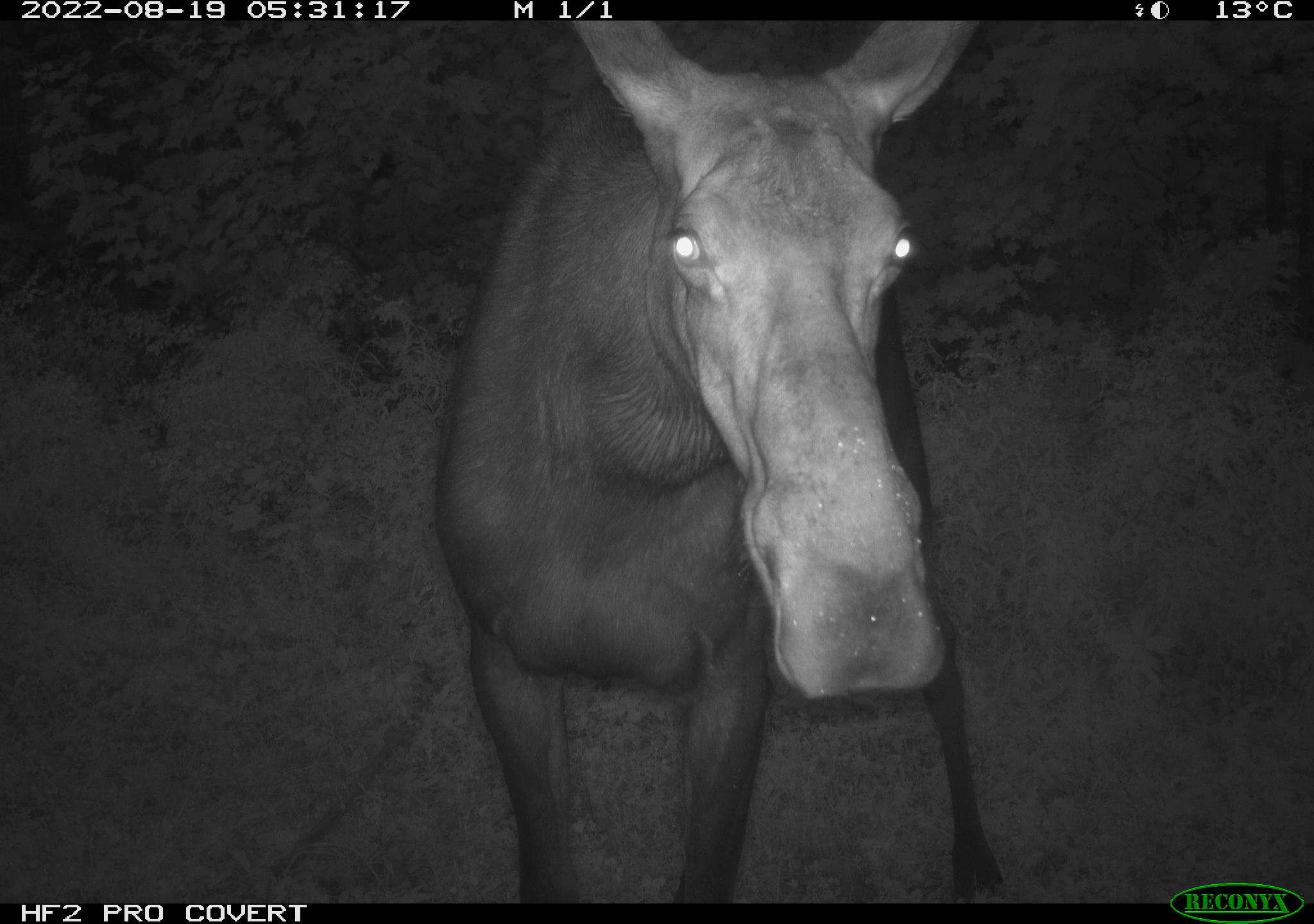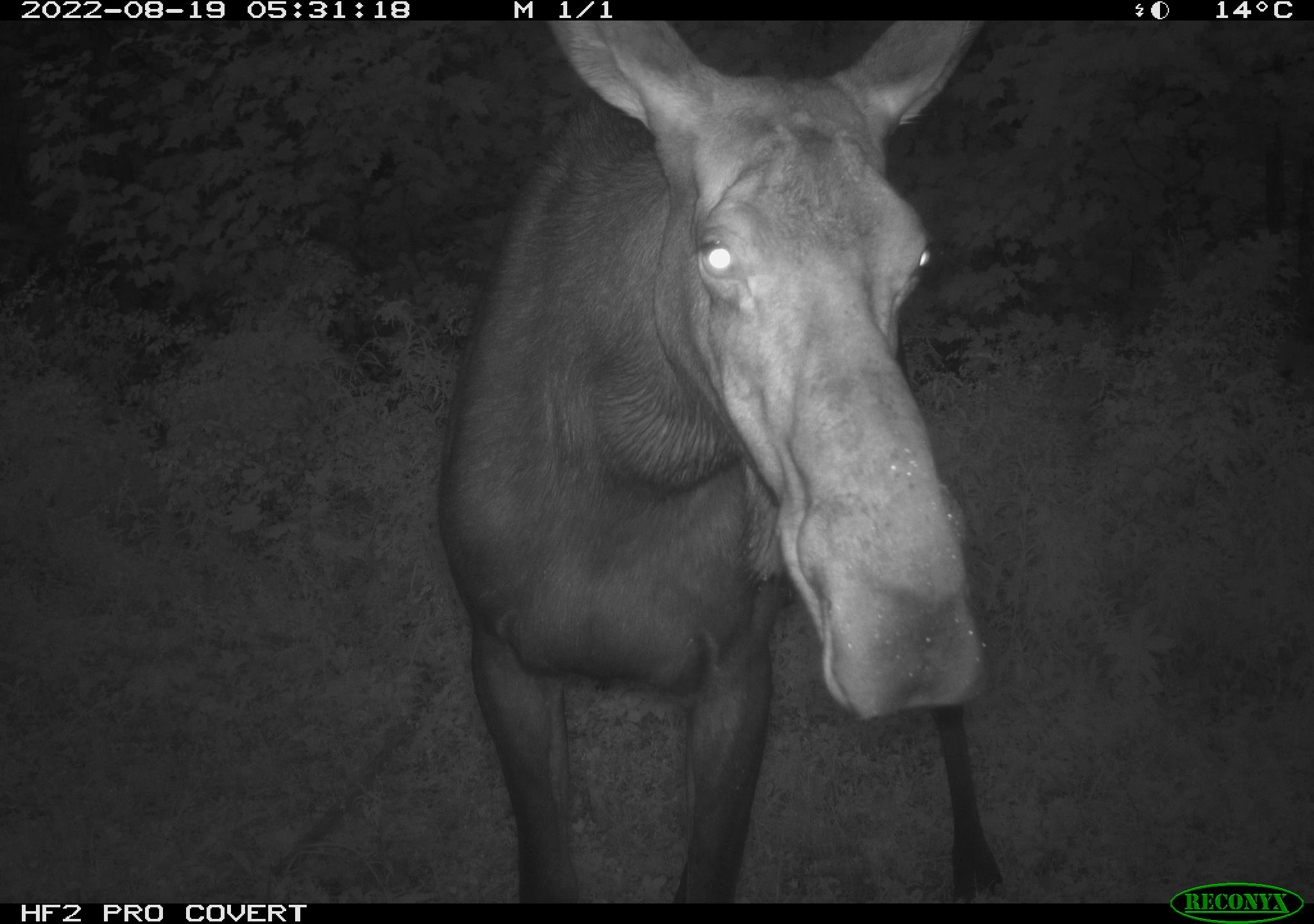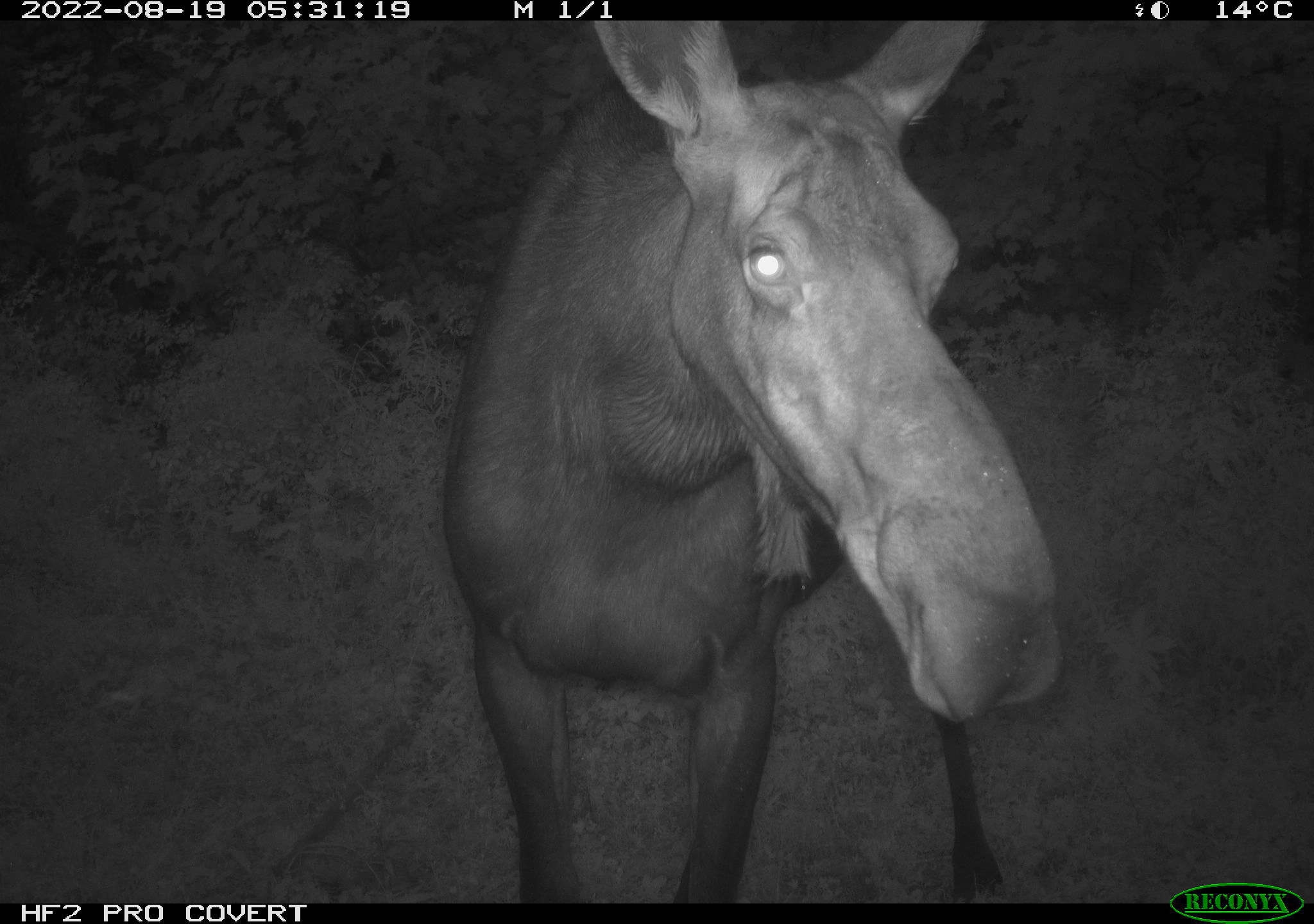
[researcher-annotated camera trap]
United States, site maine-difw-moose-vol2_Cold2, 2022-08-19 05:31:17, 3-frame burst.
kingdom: Animalia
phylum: Chordata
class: Mammalia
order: Artiodactyla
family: Cervidae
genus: Alces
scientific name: Alces alces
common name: moose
Moose (Alces alces).